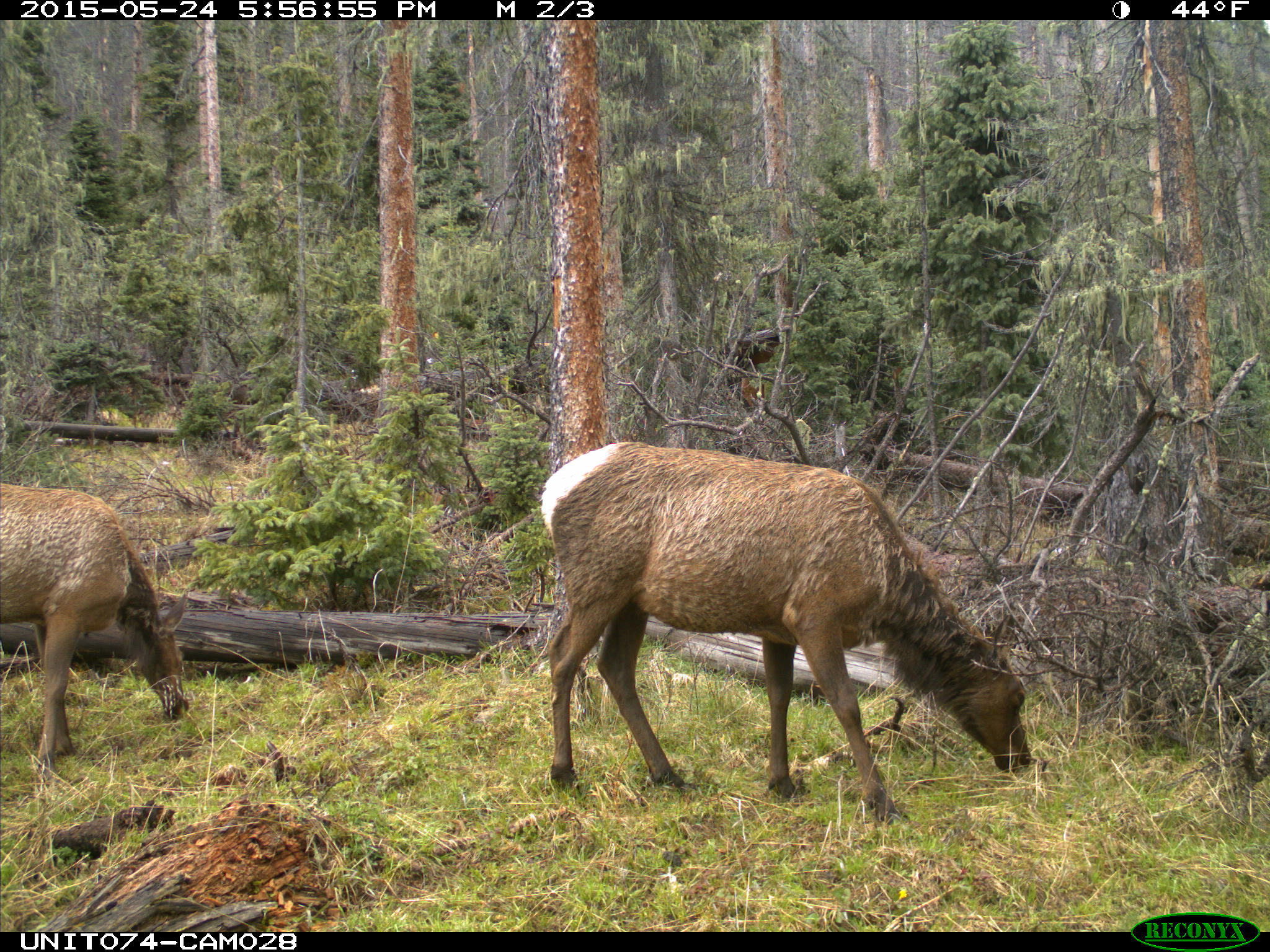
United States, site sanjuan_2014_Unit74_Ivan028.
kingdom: Animalia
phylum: Chordata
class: Mammalia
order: Artiodactyla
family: Cervidae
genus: Cervus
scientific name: Cervus elaphus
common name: red deer